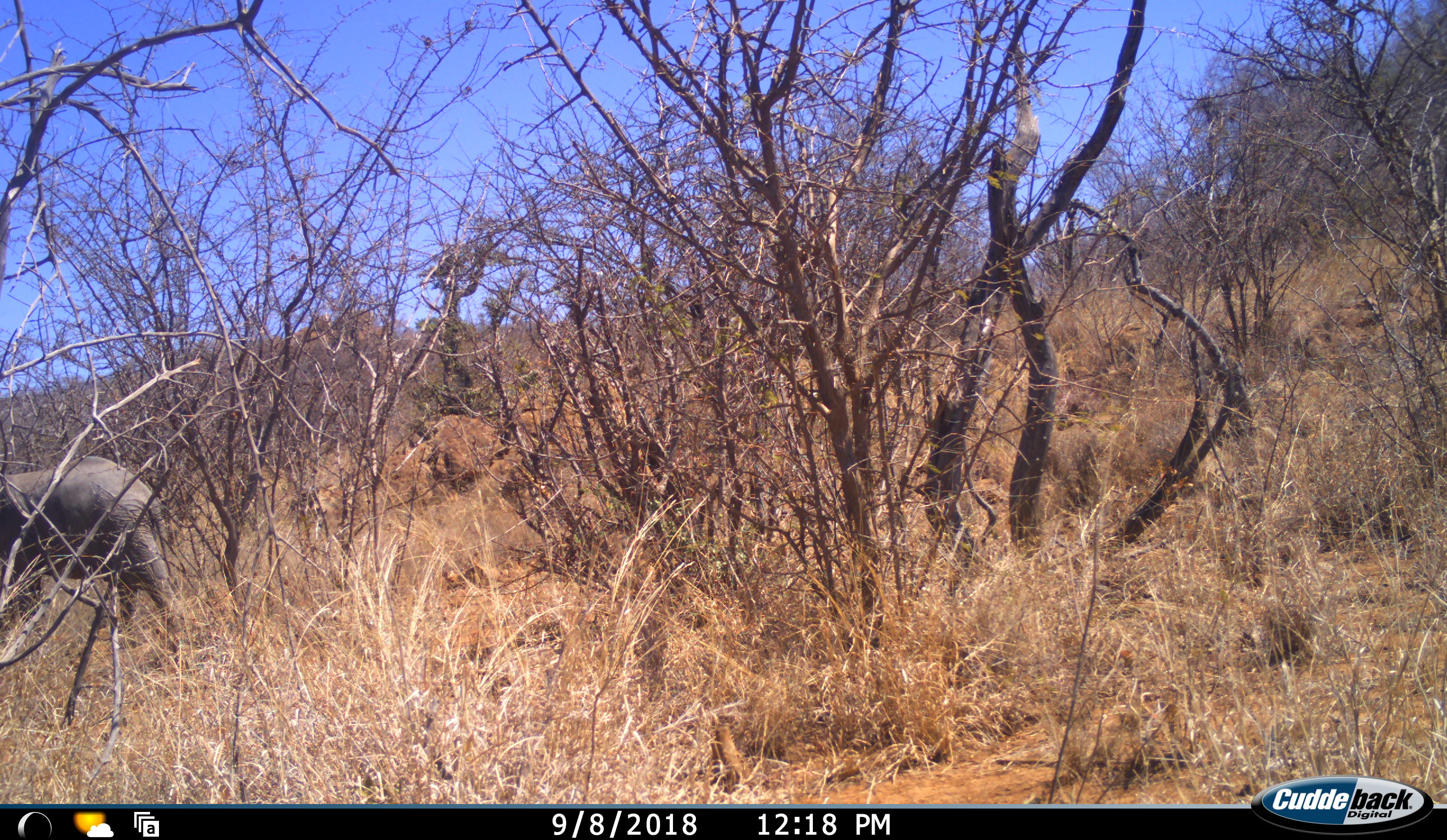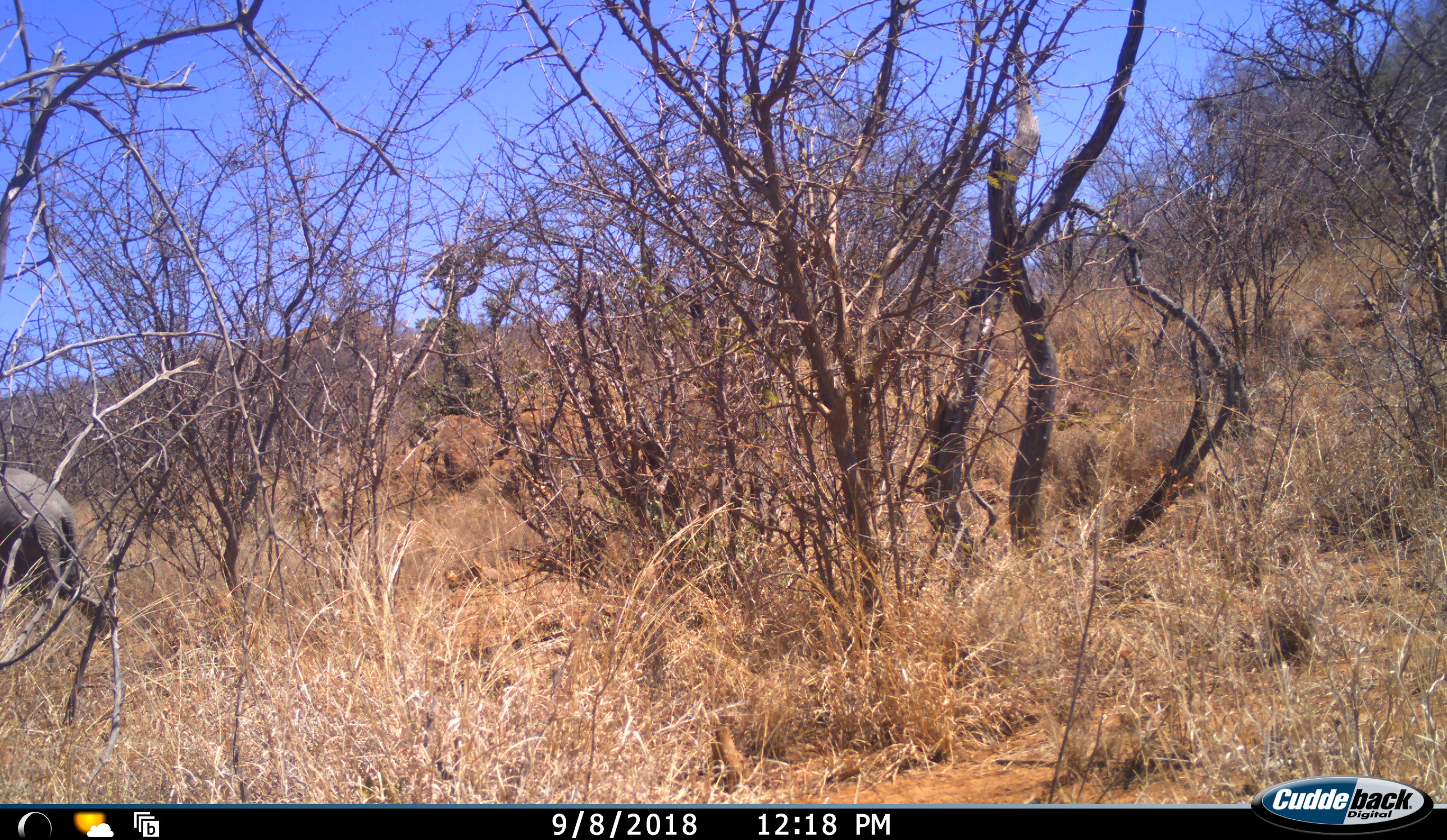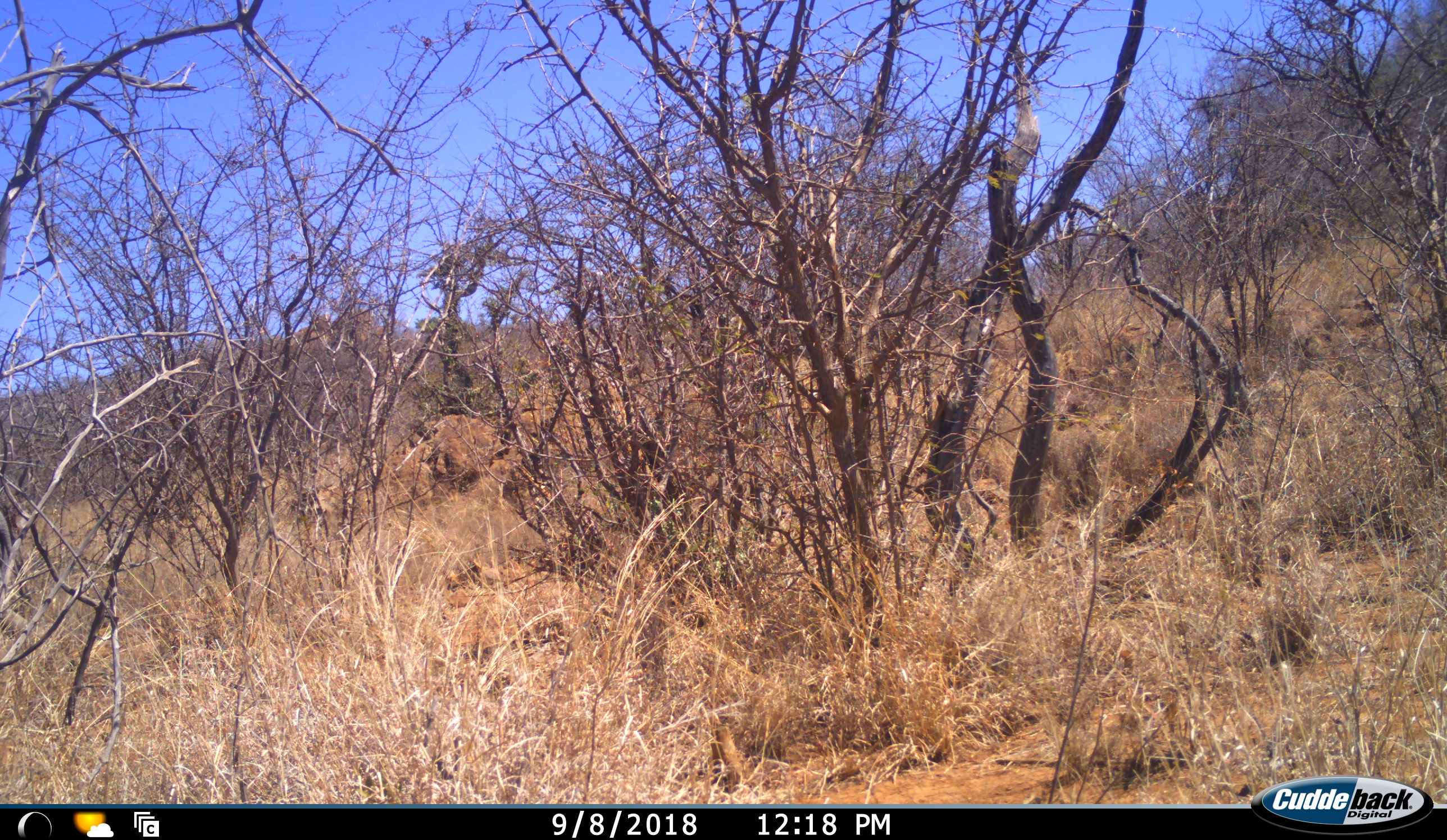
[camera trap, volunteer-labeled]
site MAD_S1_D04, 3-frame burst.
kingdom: Animalia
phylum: Chordata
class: Mammalia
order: Proboscidea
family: Elephantidae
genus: Loxodonta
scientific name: Loxodonta africana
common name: african bush elephant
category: elephant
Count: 1.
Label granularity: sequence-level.